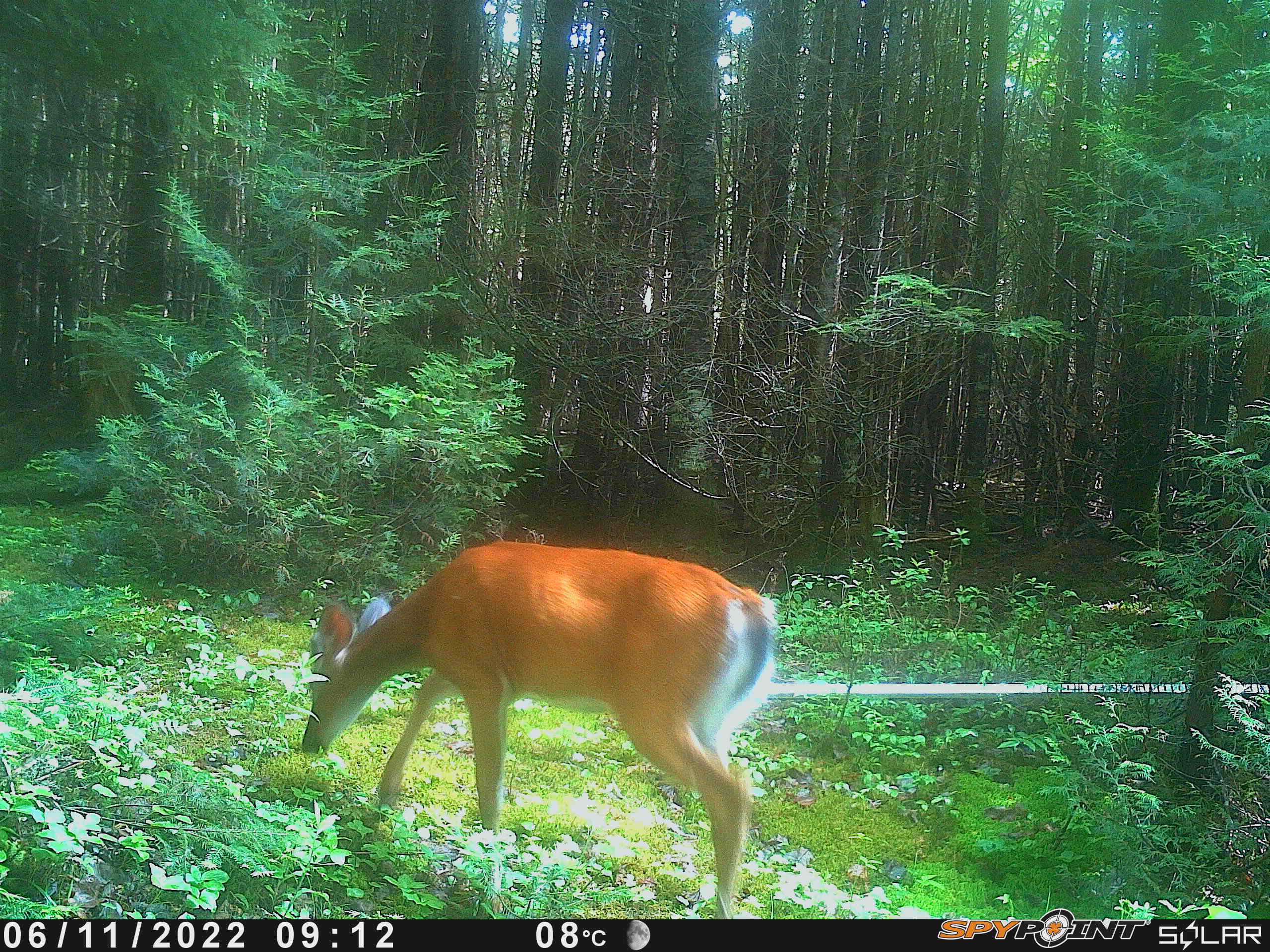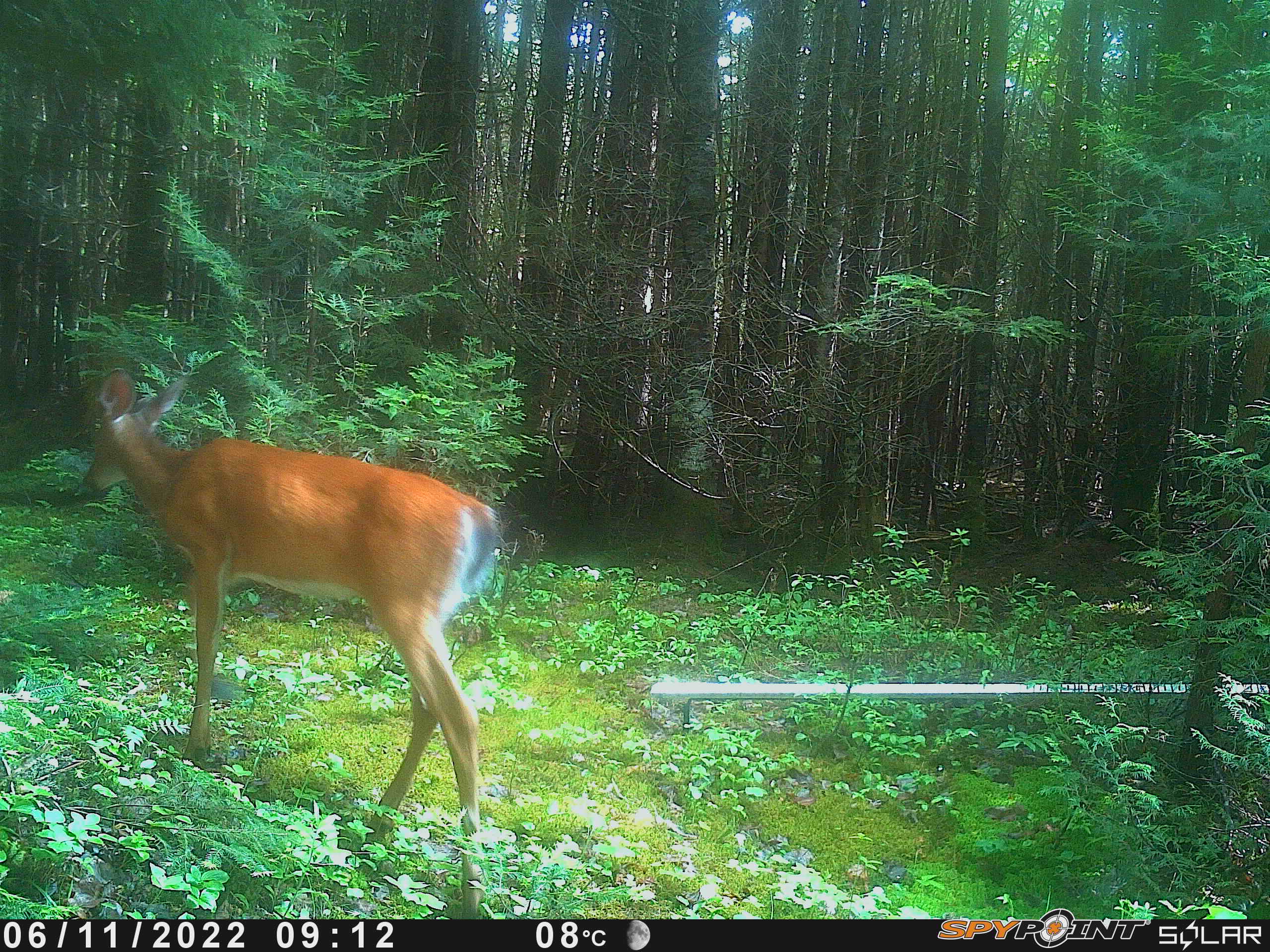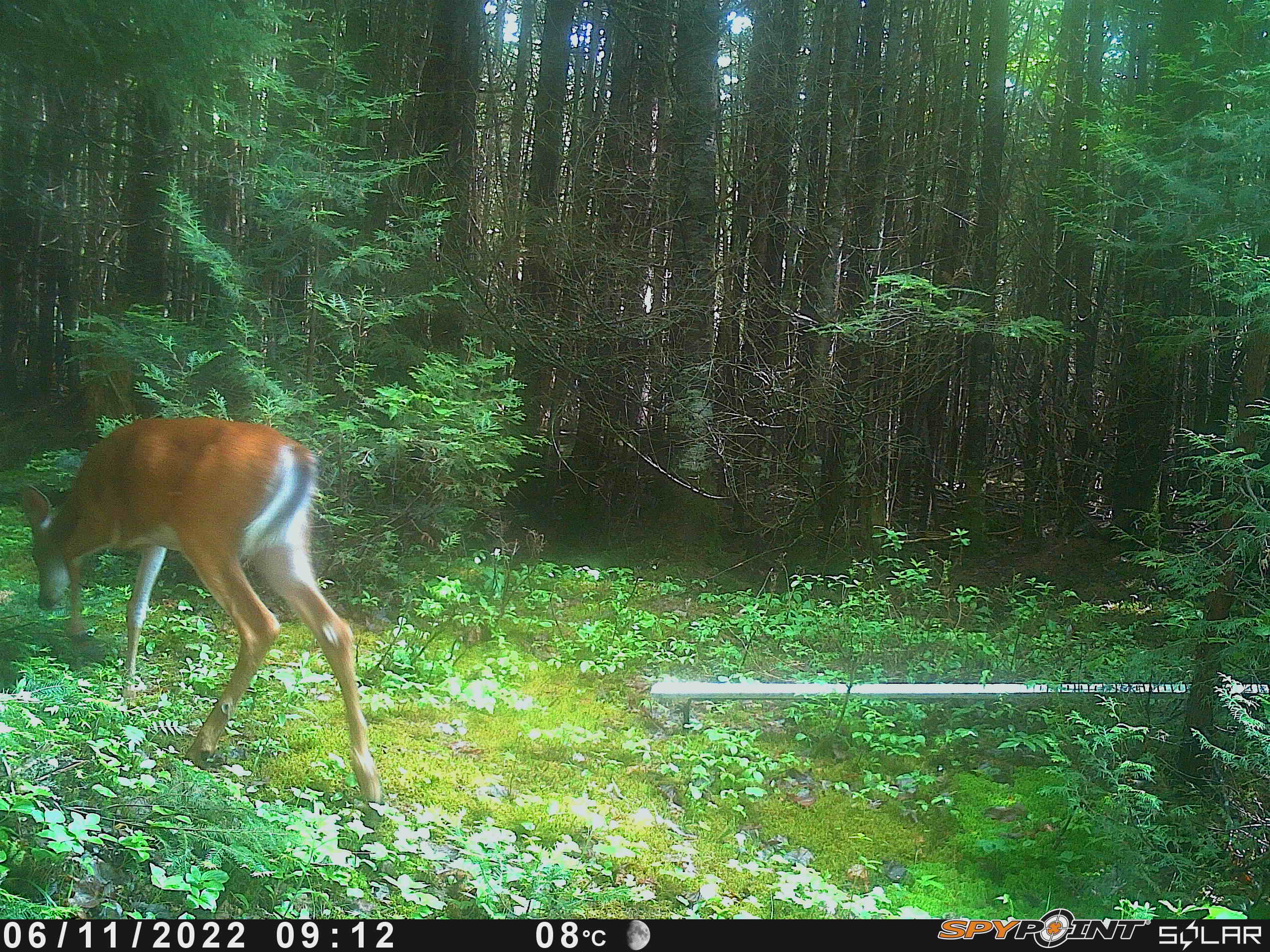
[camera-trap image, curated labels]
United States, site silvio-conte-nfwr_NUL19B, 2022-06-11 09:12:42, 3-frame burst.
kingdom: Animalia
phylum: Chordata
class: Mammalia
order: Artiodactyla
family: Cervidae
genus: Odocoileus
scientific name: Odocoileus virginianus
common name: white-tailed deer